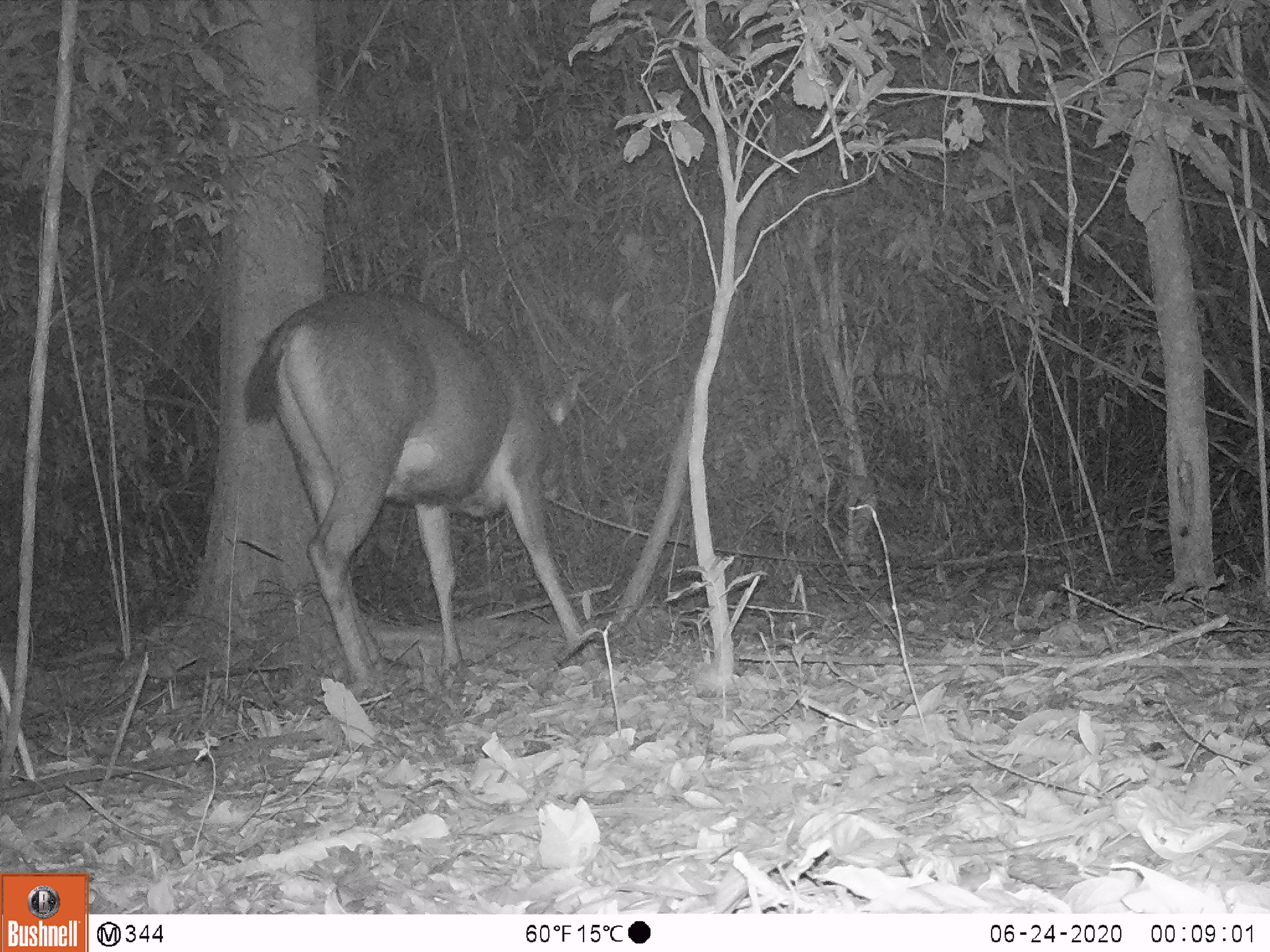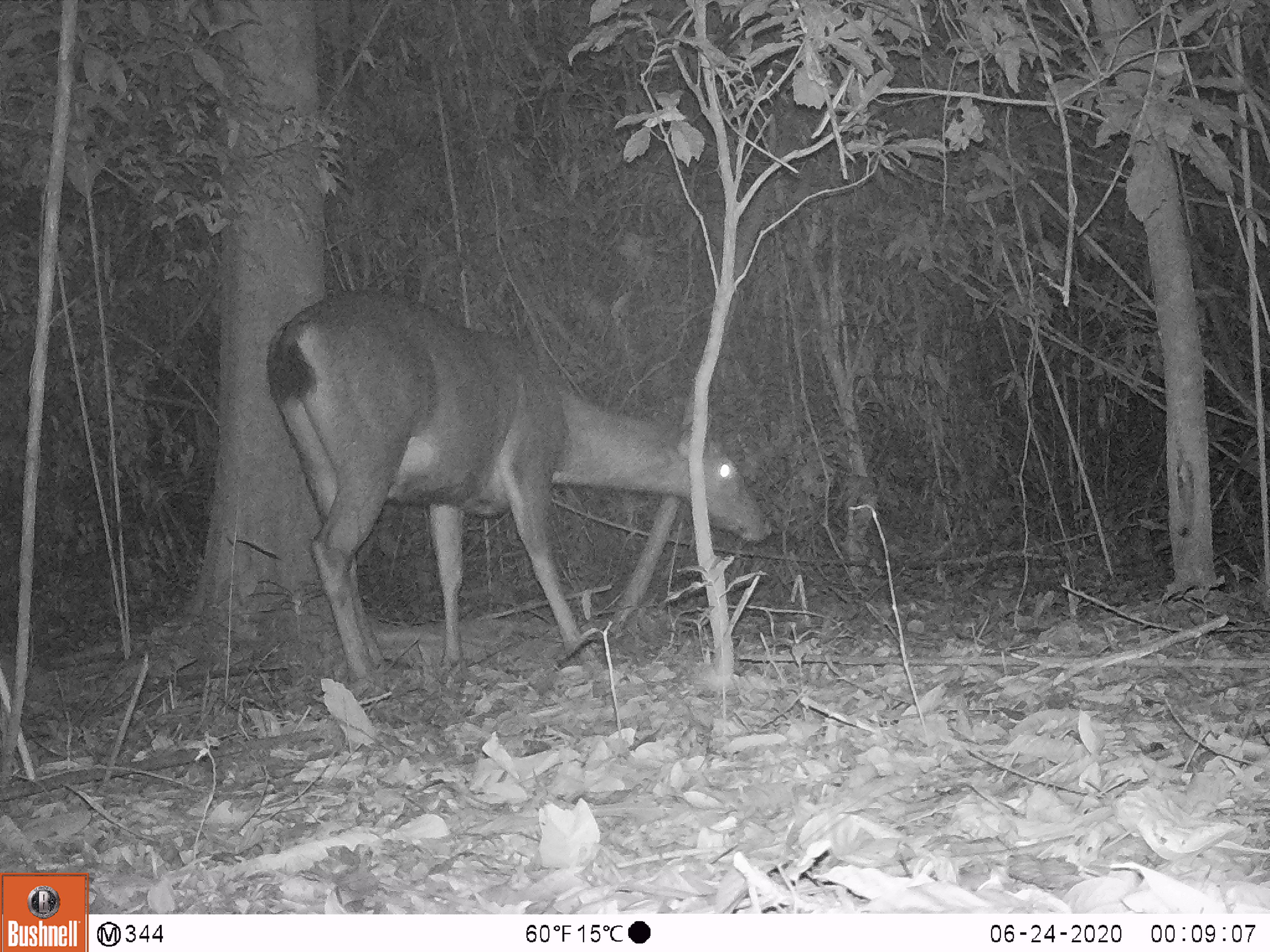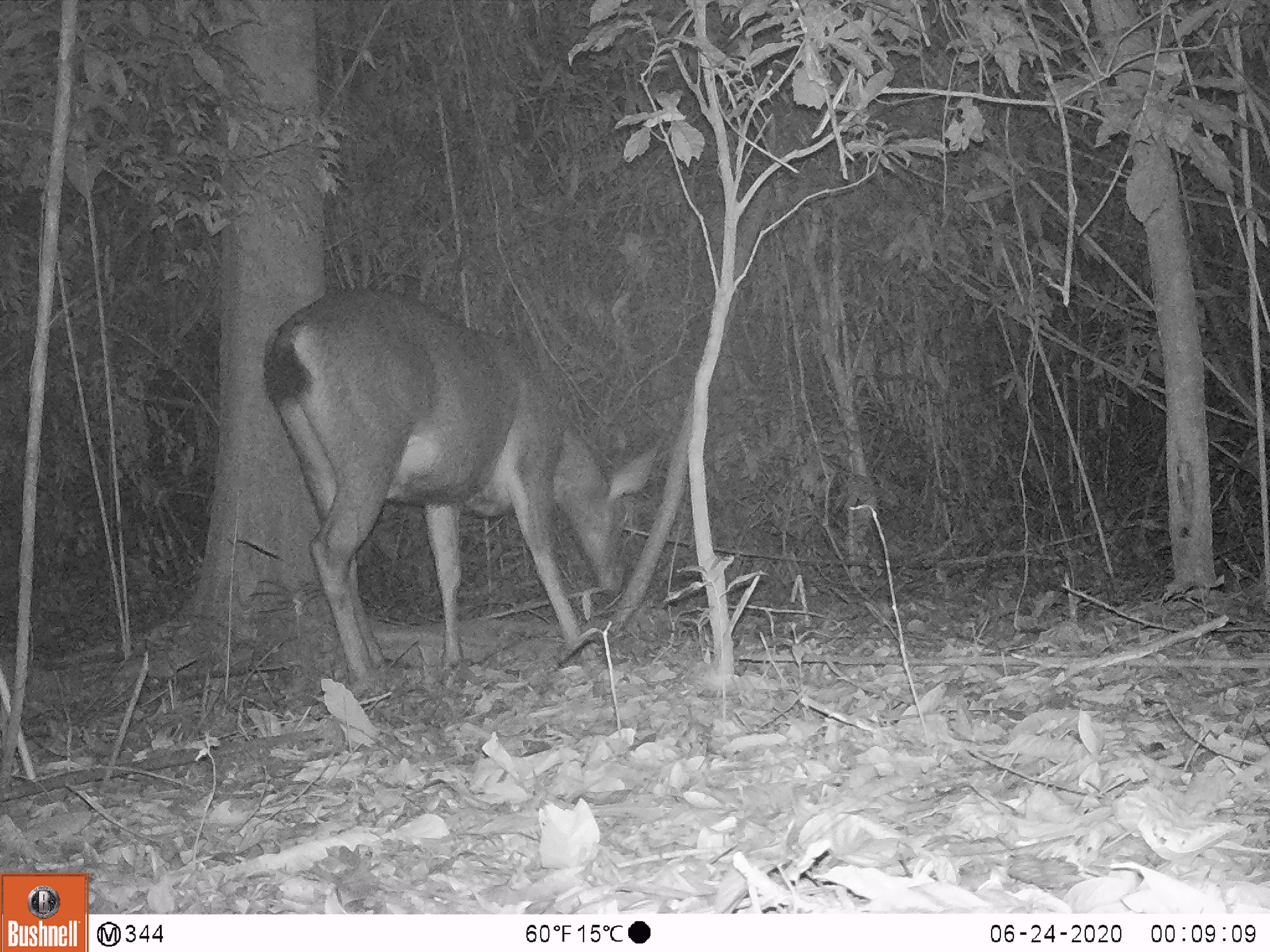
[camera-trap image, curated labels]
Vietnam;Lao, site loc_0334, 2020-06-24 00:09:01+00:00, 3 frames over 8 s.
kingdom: Animalia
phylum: Chordata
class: Mammalia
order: Artiodactyla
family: Cervidae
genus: Rusa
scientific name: Rusa unicolor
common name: sambar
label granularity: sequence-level